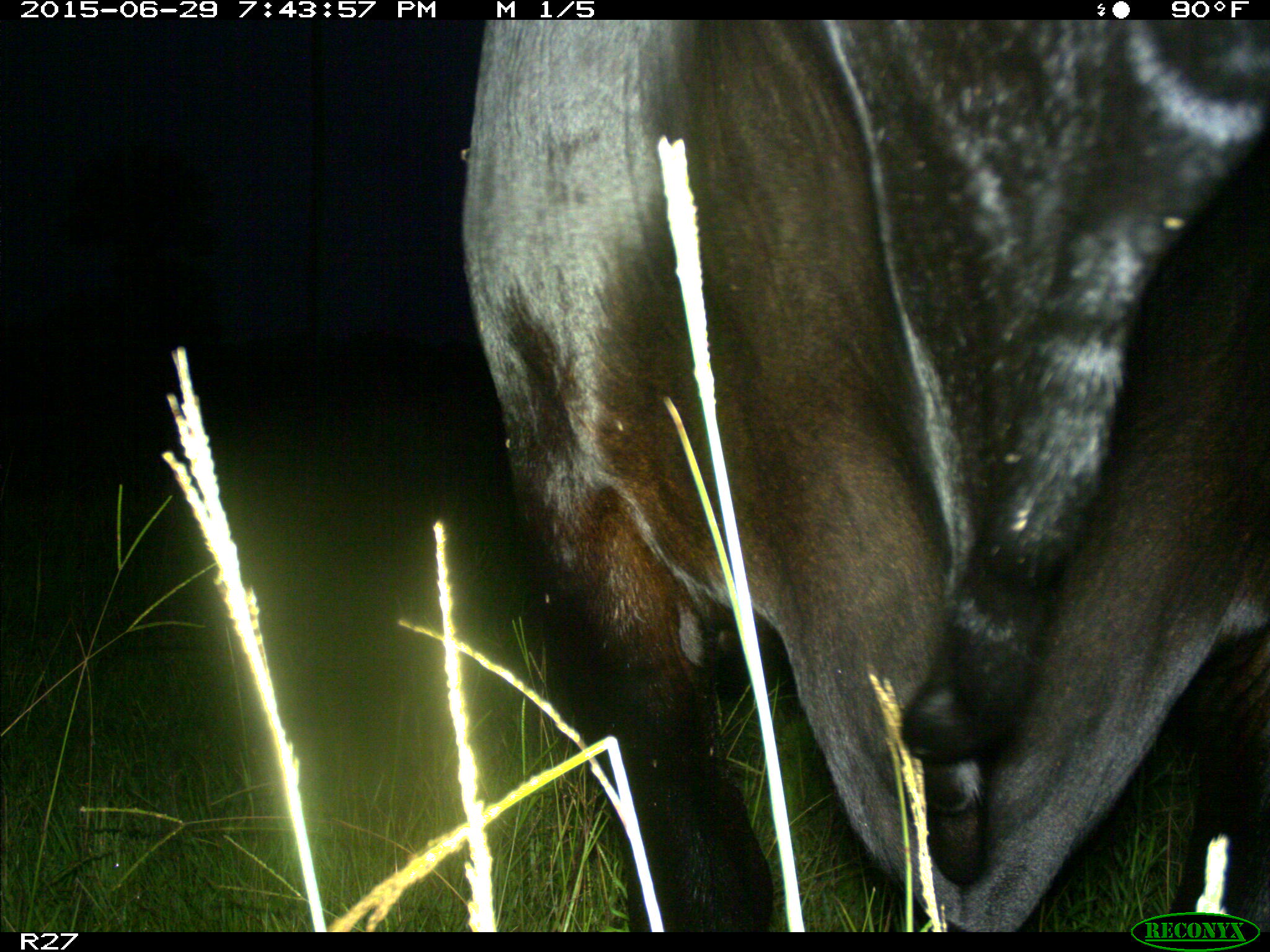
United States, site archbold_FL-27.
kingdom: Animalia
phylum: Chordata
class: Mammalia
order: Artiodactyla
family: Bovidae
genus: Bos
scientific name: Bos taurus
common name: domestic cow